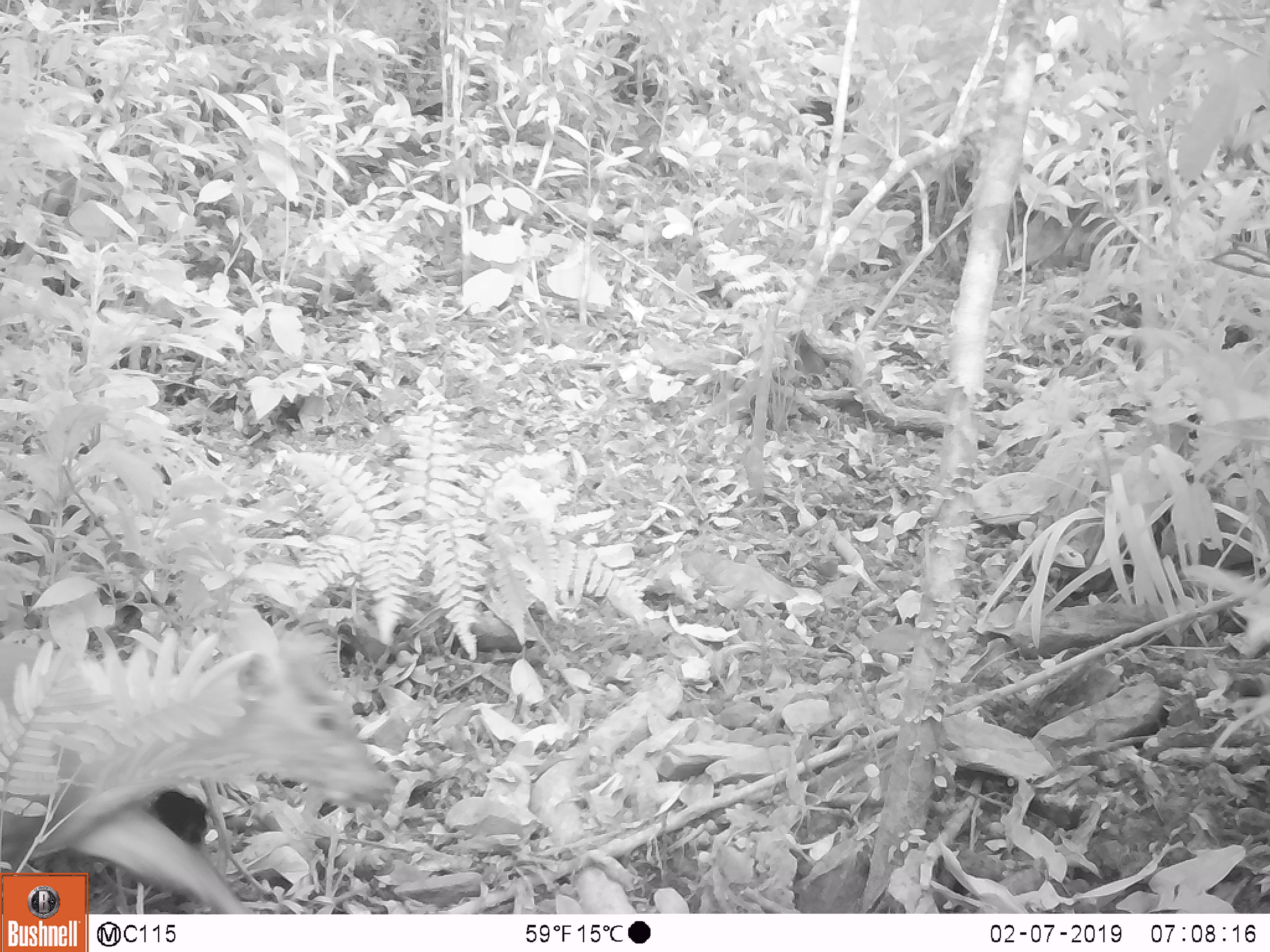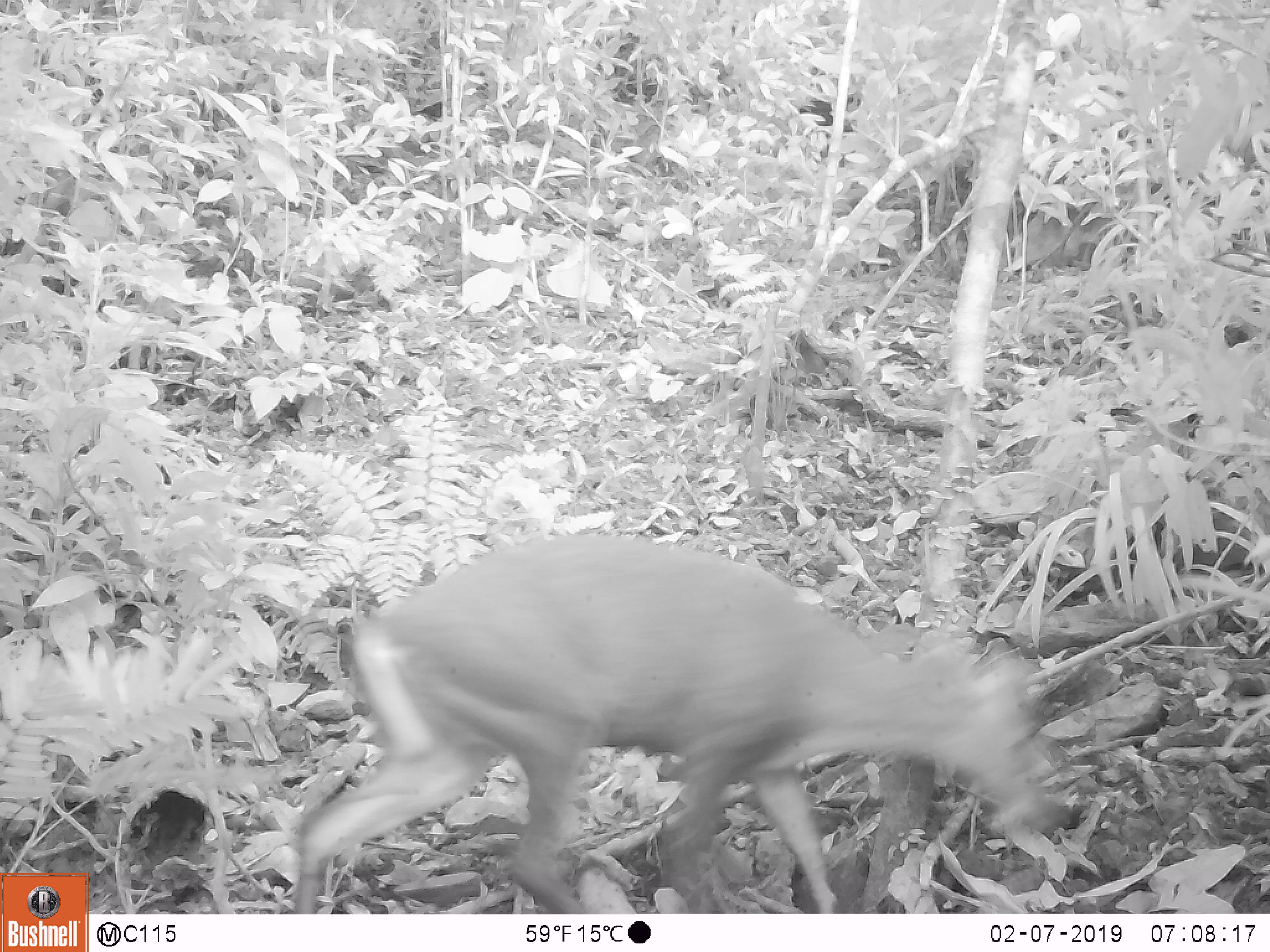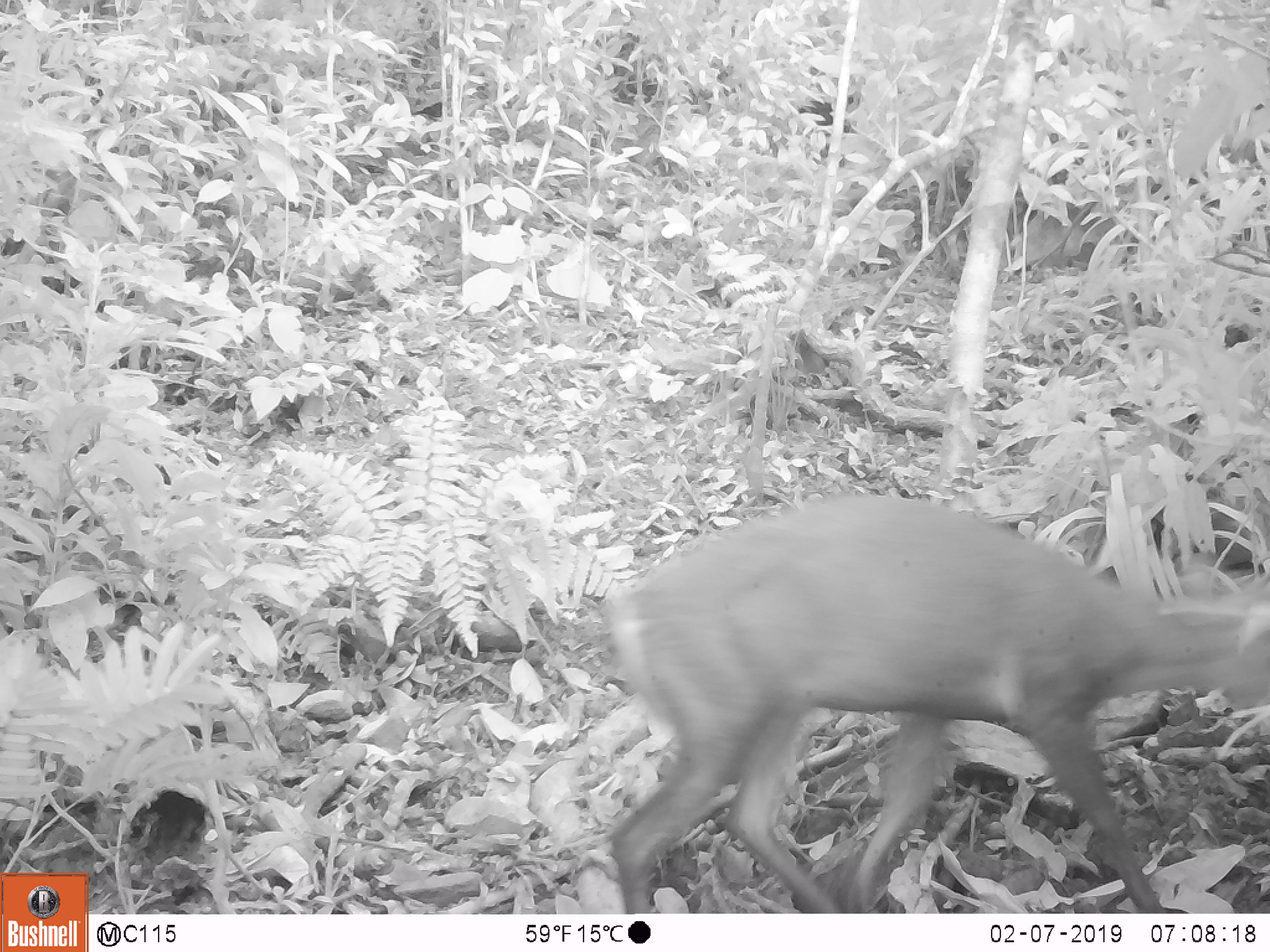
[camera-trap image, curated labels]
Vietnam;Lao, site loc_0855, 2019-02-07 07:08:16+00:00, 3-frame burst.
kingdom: Animalia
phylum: Chordata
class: Mammalia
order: Artiodactyla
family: Cervidae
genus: Muntiacus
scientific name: Muntiacus rooseveltorum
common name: roosevelt's muntjac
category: roosevelts muntjac group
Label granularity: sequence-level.